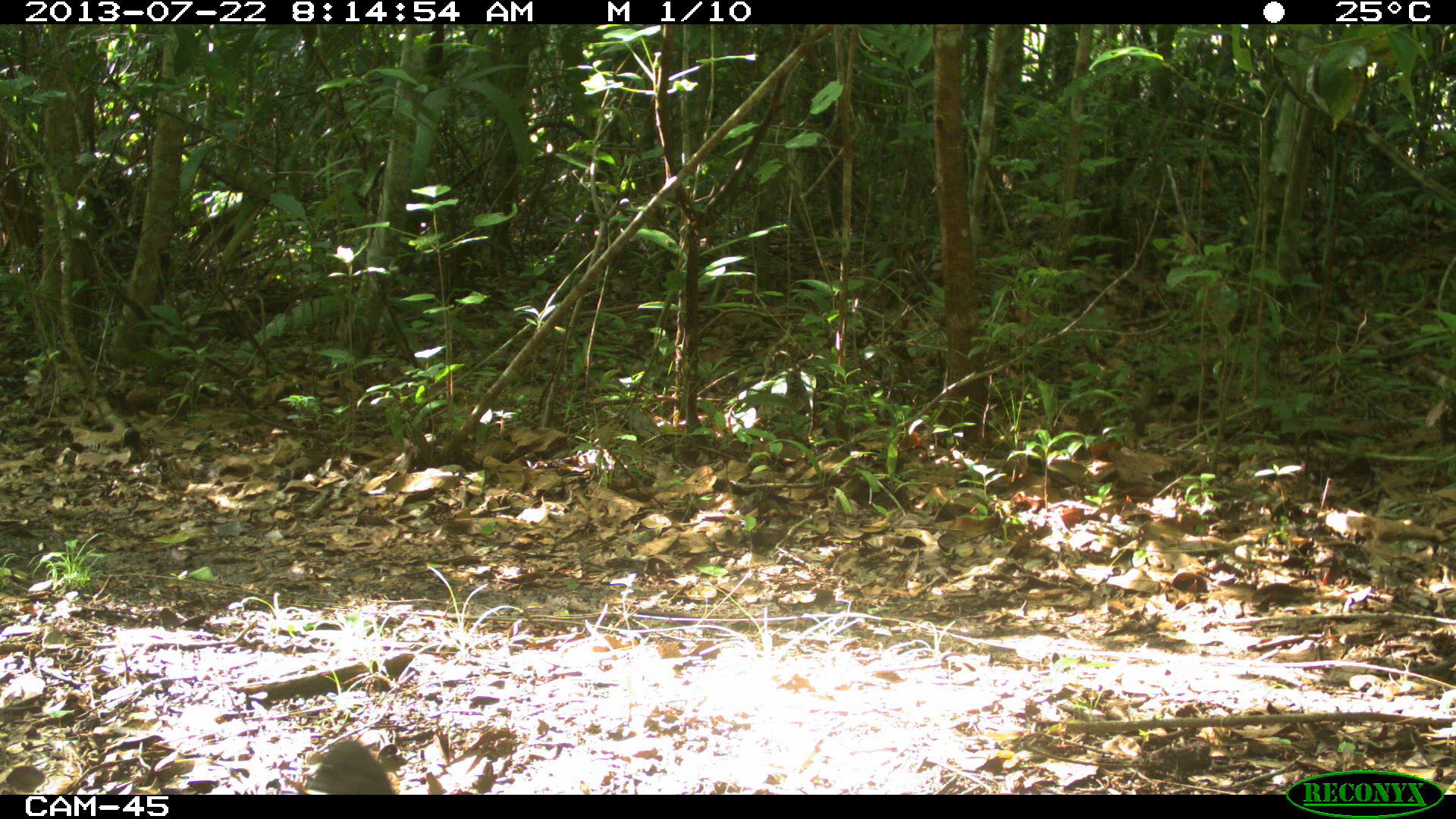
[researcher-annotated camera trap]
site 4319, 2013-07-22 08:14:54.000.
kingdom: Animalia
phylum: Chordata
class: Aves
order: Galliformes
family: Cracidae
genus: Ortalis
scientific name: Ortalis vetula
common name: plain chachalaca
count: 1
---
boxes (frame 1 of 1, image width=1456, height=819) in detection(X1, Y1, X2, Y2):
ortalis vetula: detection(305, 739, 393, 794)